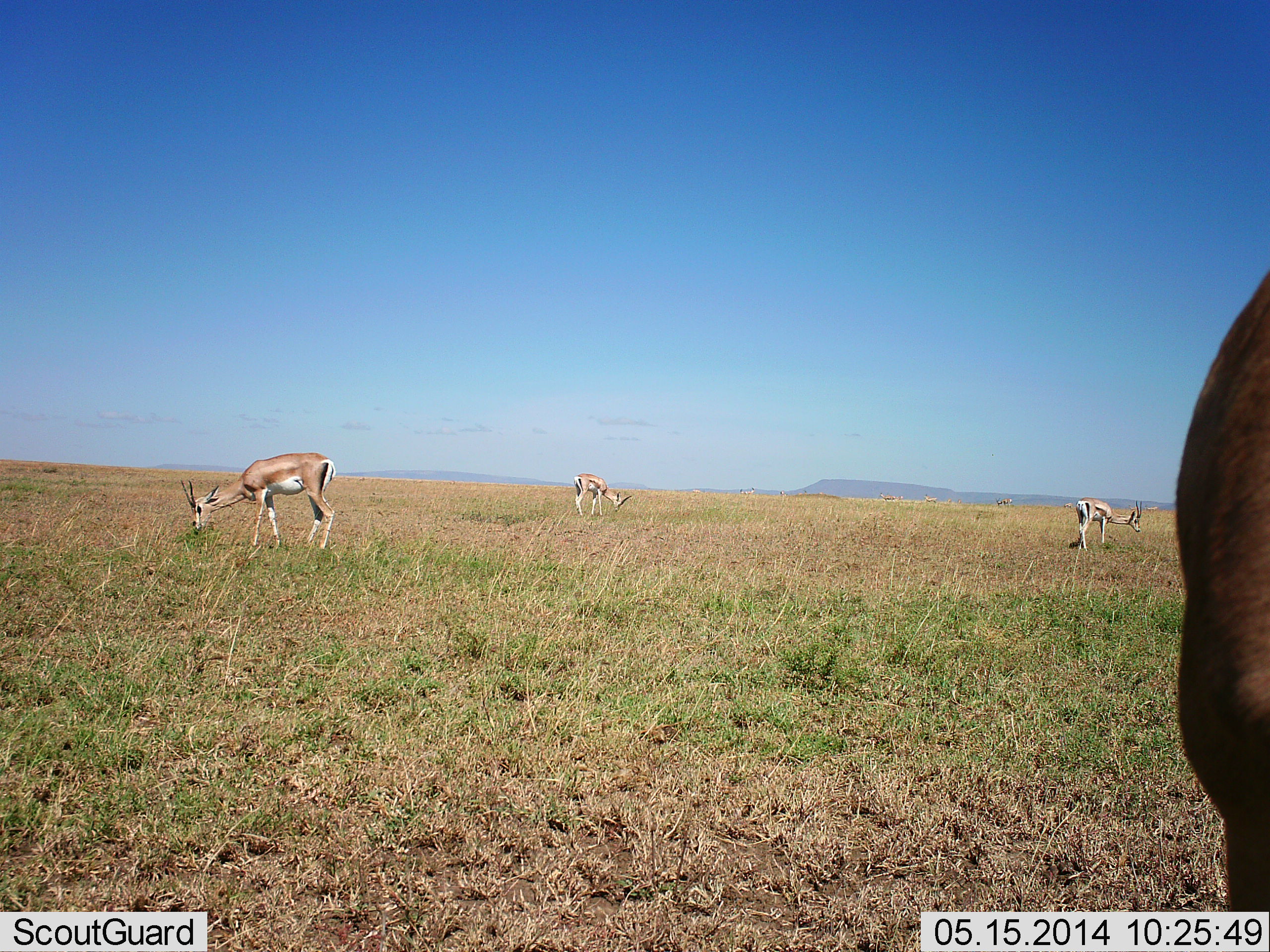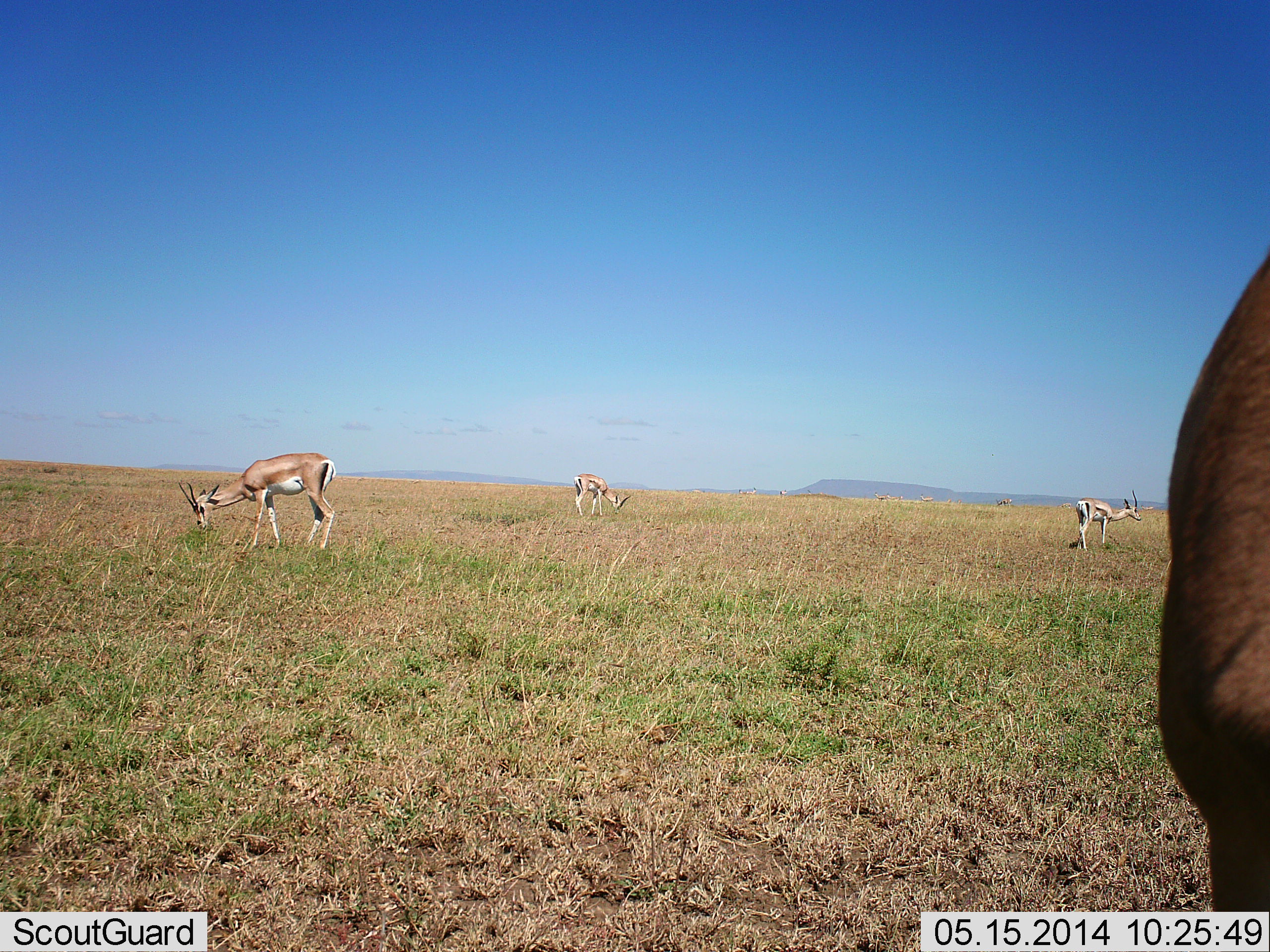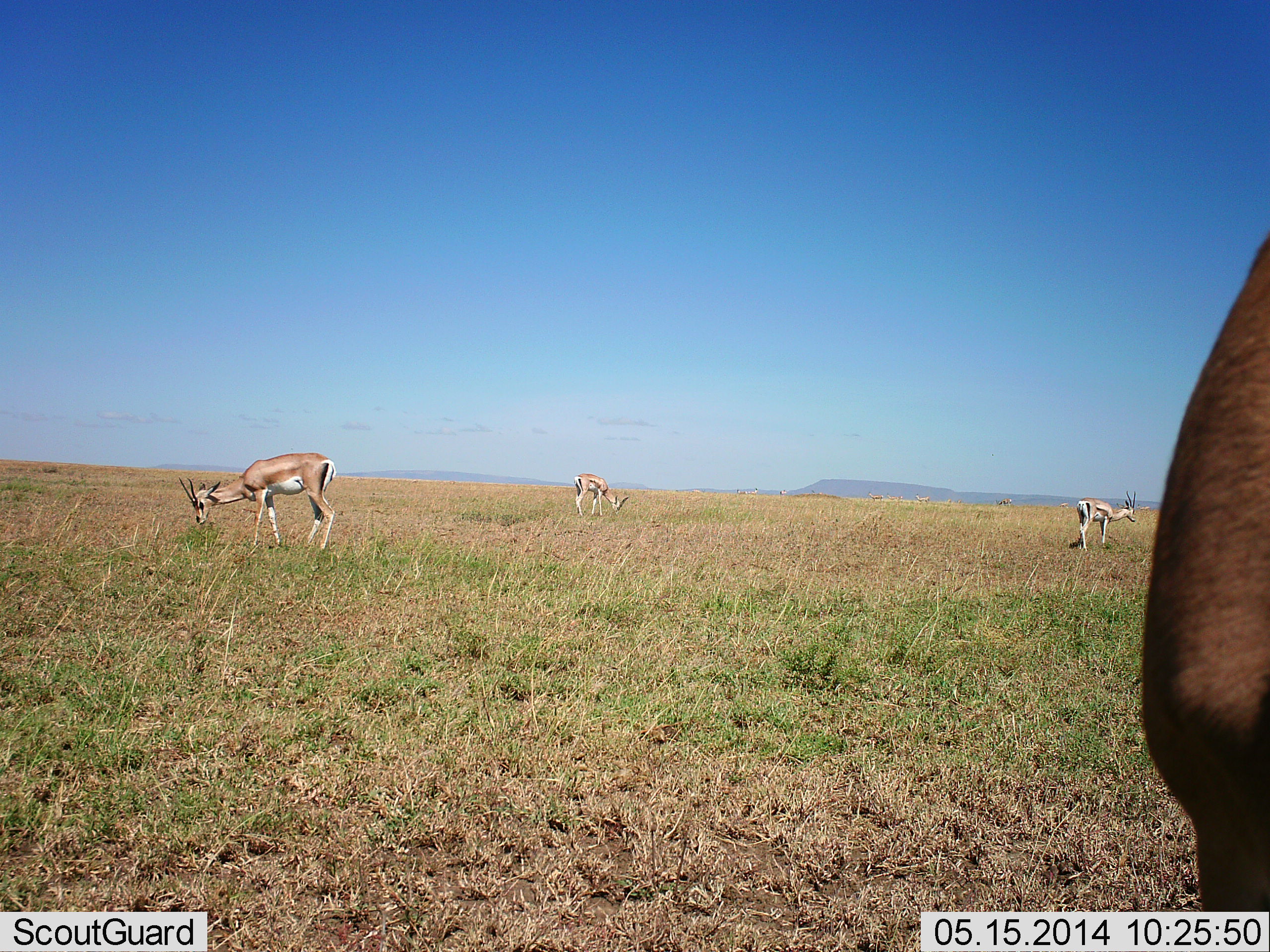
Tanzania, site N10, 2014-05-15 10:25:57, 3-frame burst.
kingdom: Animalia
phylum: Chordata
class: Mammalia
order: Artiodactyla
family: Bovidae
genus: Nanger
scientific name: Nanger granti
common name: grant's gazelle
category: gazellegrants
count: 4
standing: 45%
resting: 0%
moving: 9%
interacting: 0%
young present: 0%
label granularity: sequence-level